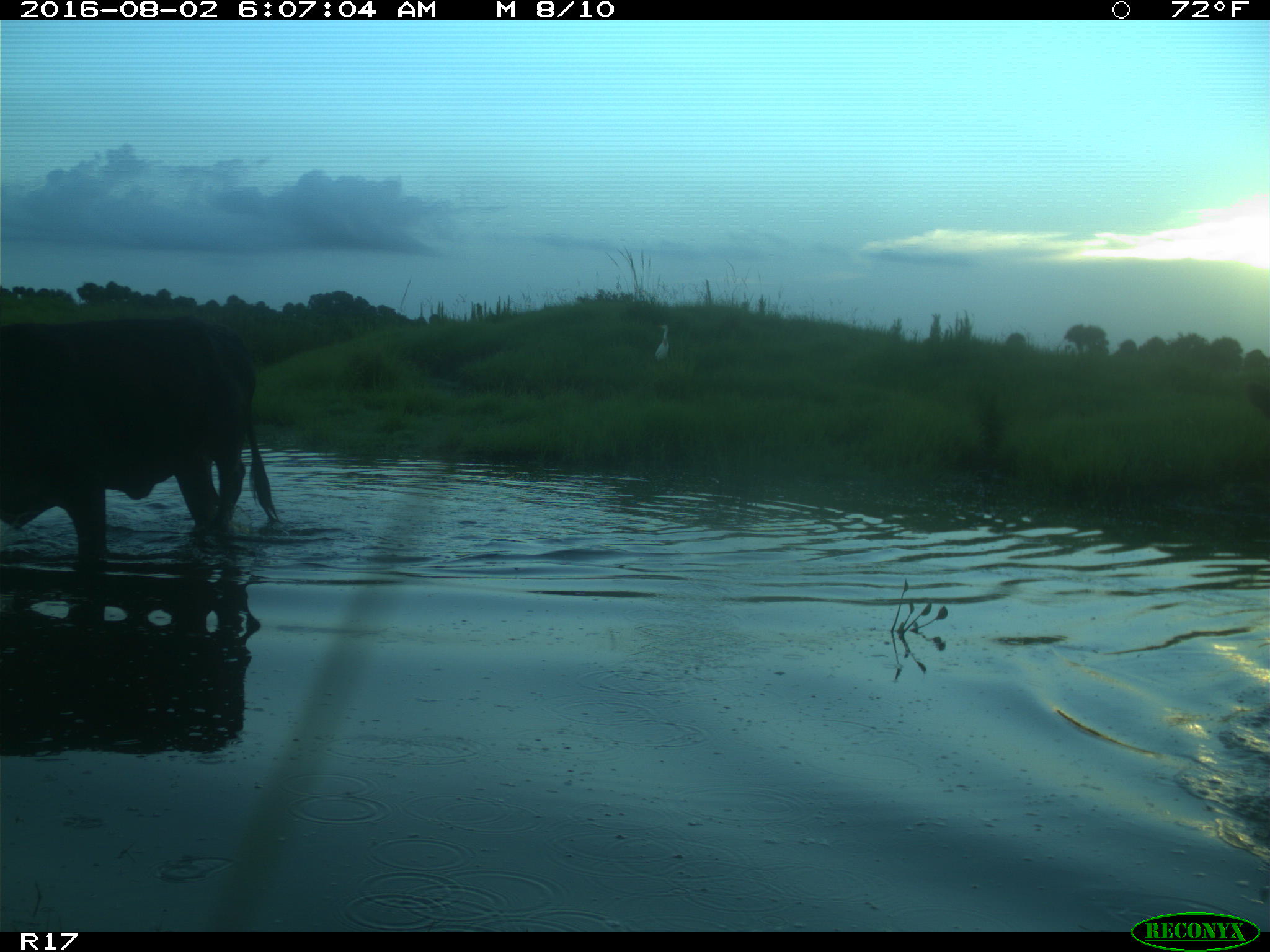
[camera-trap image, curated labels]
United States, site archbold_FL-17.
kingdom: Animalia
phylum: Chordata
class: Mammalia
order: Artiodactyla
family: Bovidae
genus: Bos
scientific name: Bos taurus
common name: domestic cow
Bos taurus (domestic cow).